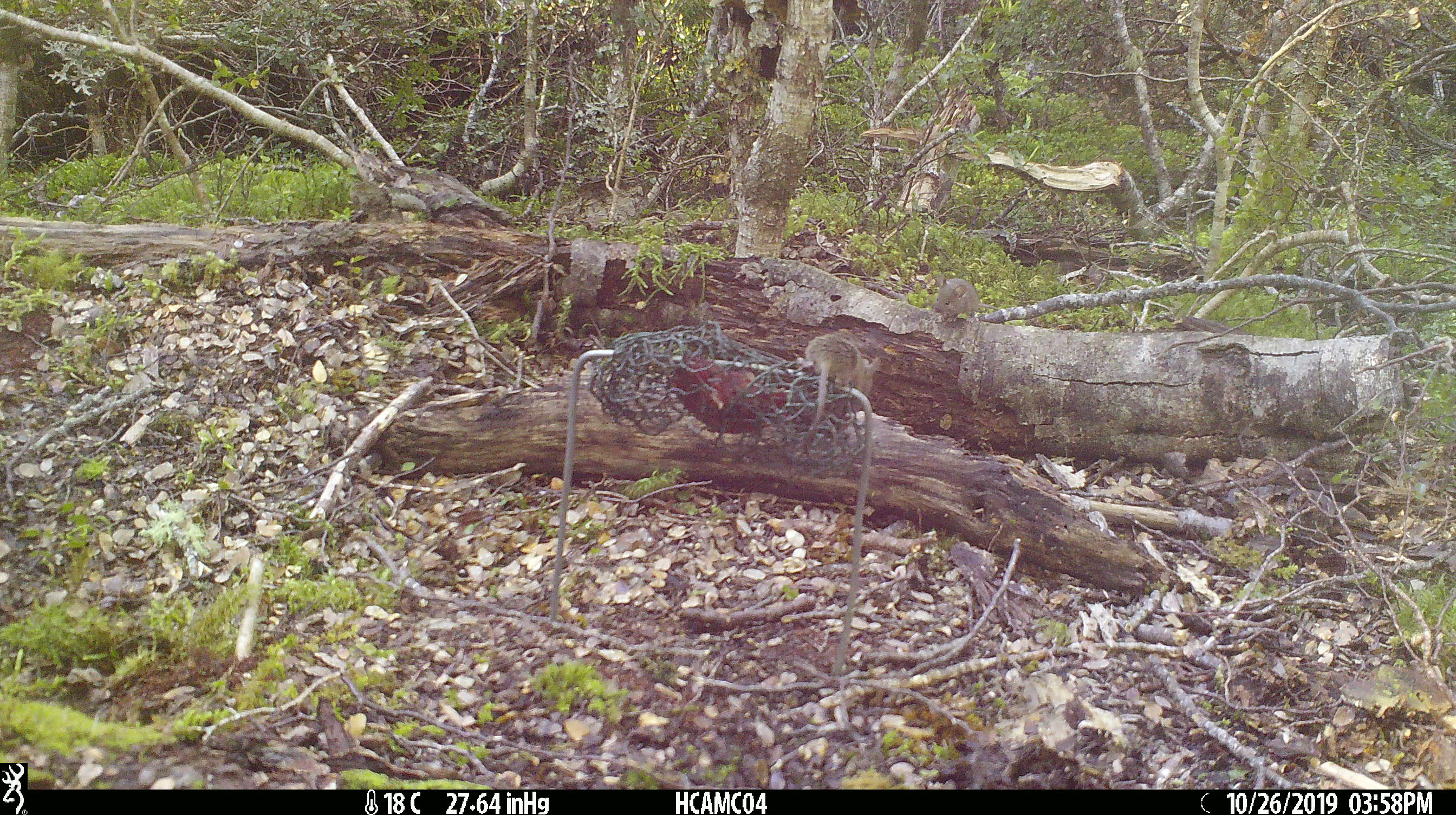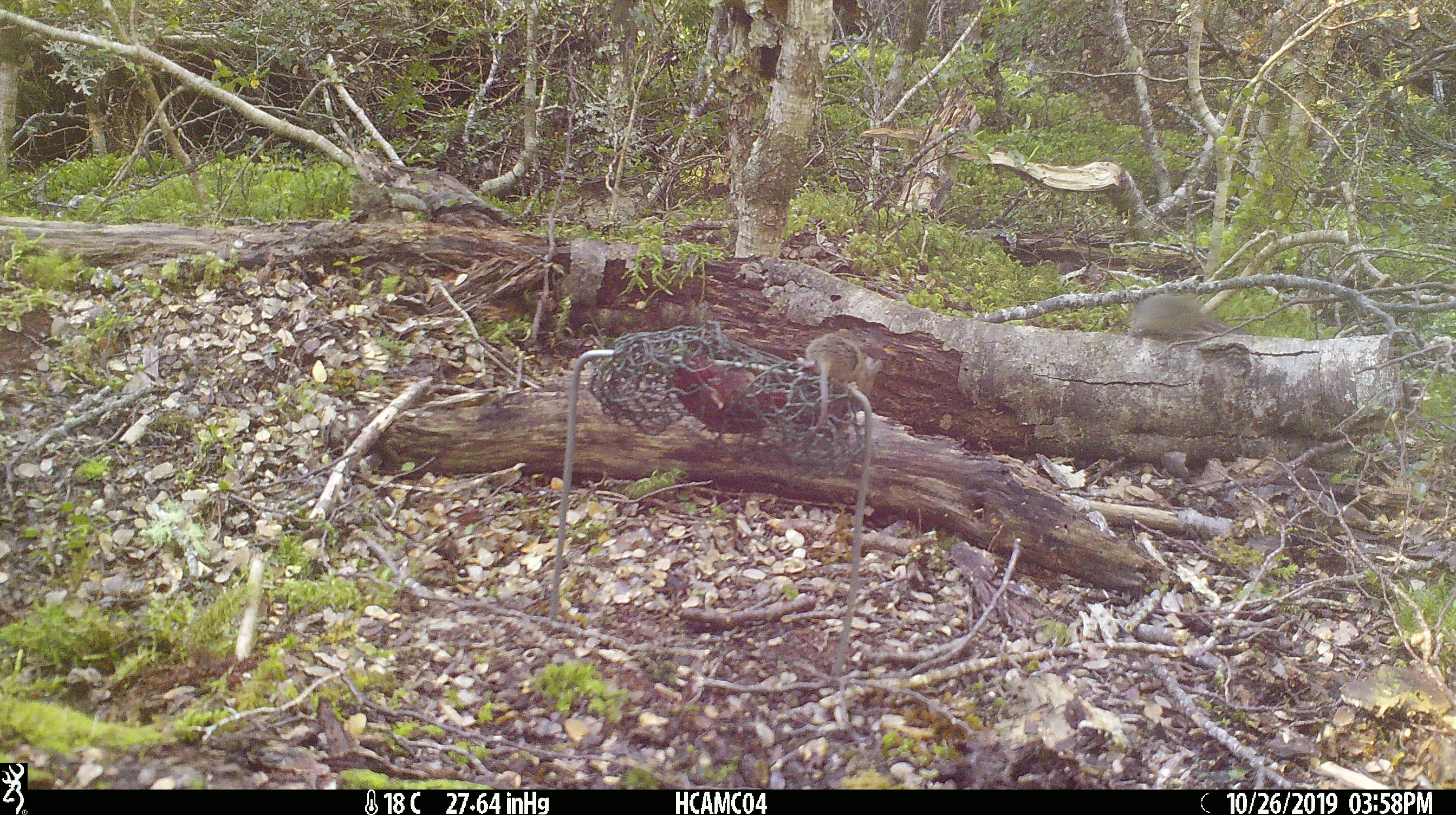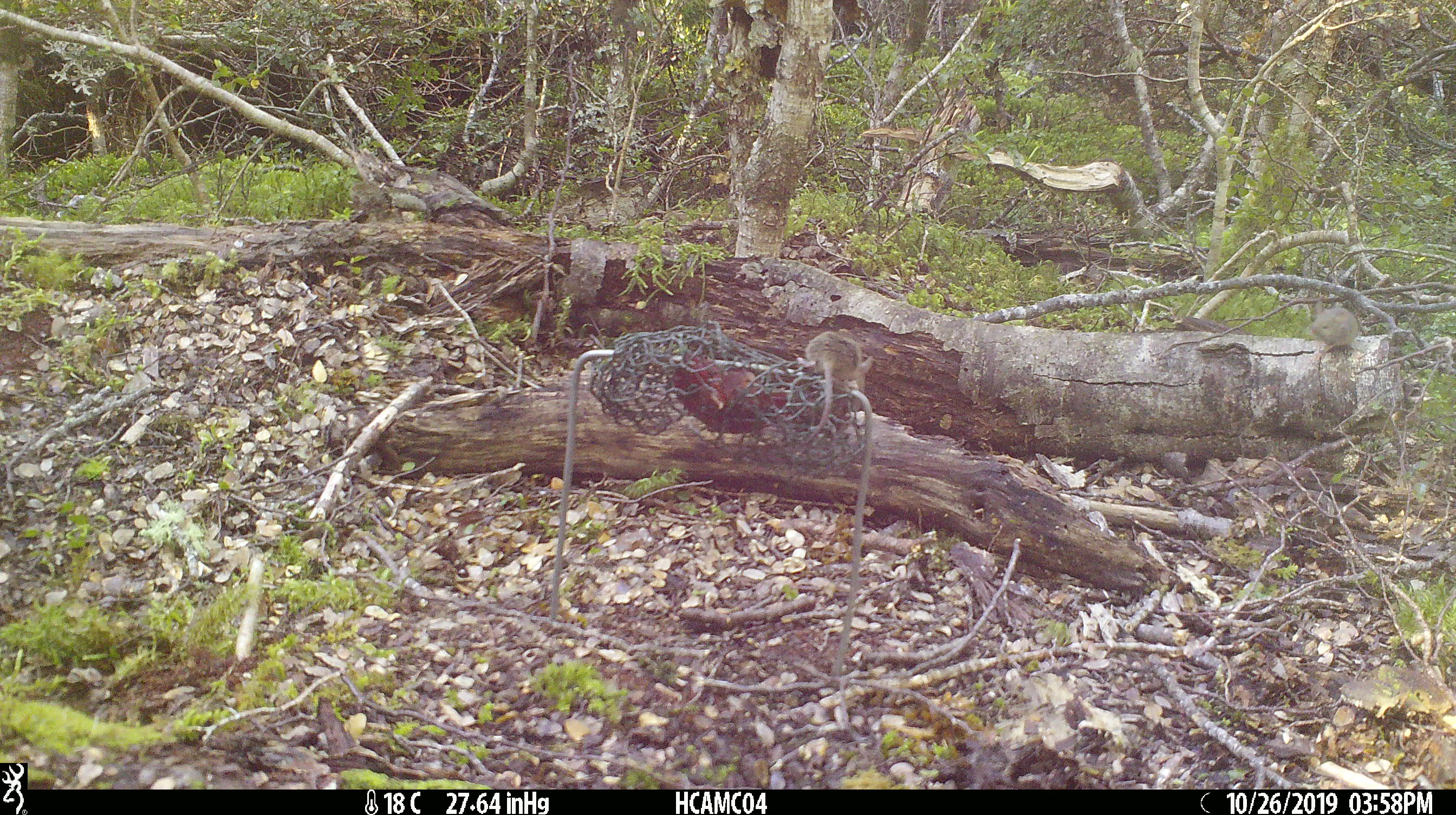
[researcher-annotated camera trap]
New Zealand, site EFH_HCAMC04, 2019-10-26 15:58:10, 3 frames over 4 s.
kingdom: Animalia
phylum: Chordata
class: Mammalia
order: Rodentia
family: Muridae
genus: Mus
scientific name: Mus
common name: mouse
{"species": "mouse (Mus)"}